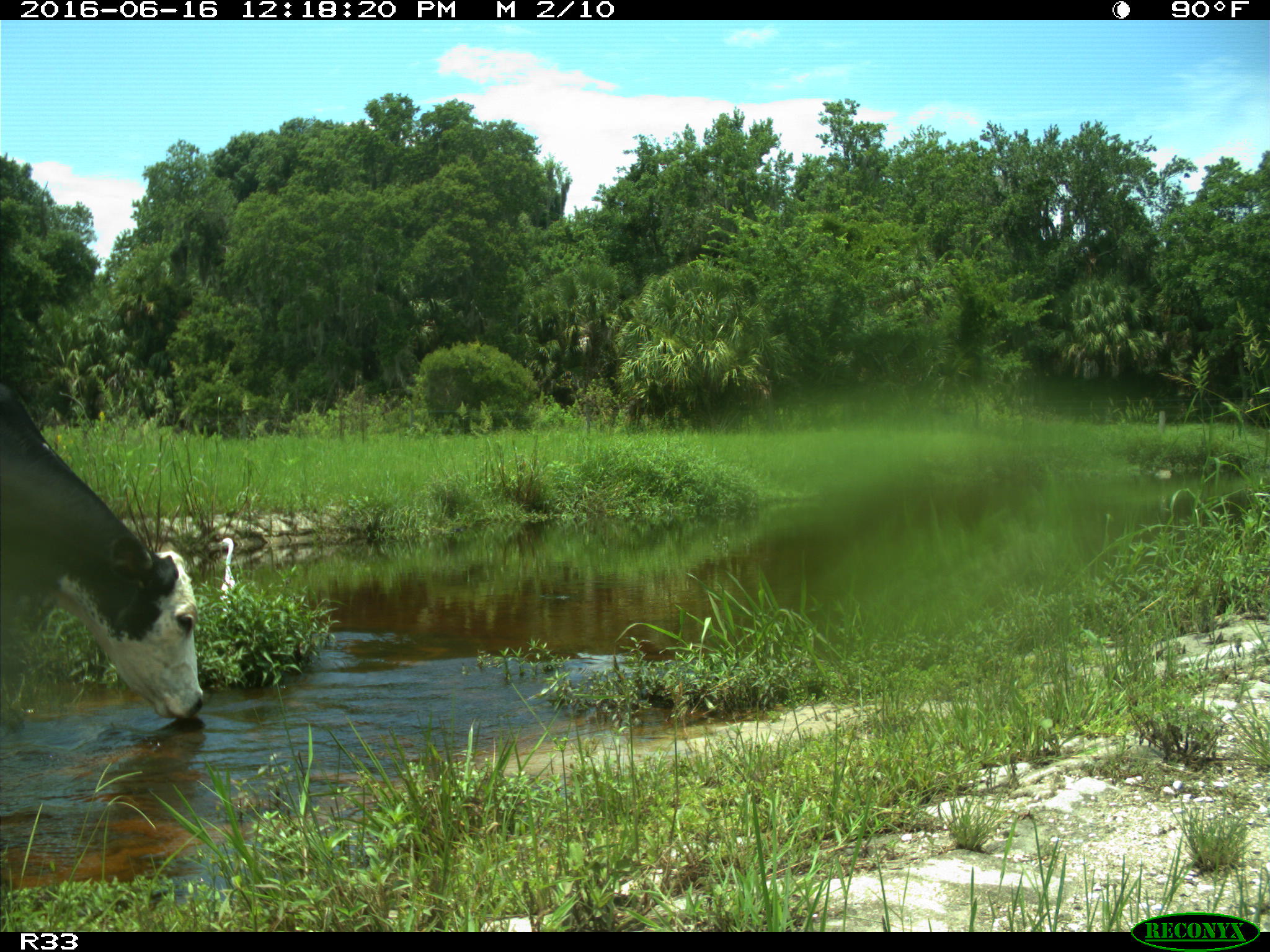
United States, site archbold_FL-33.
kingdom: Animalia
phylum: Chordata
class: Mammalia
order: Artiodactyla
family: Bovidae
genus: Bos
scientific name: Bos taurus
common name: domestic cow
Bos taurus (domestic cow).